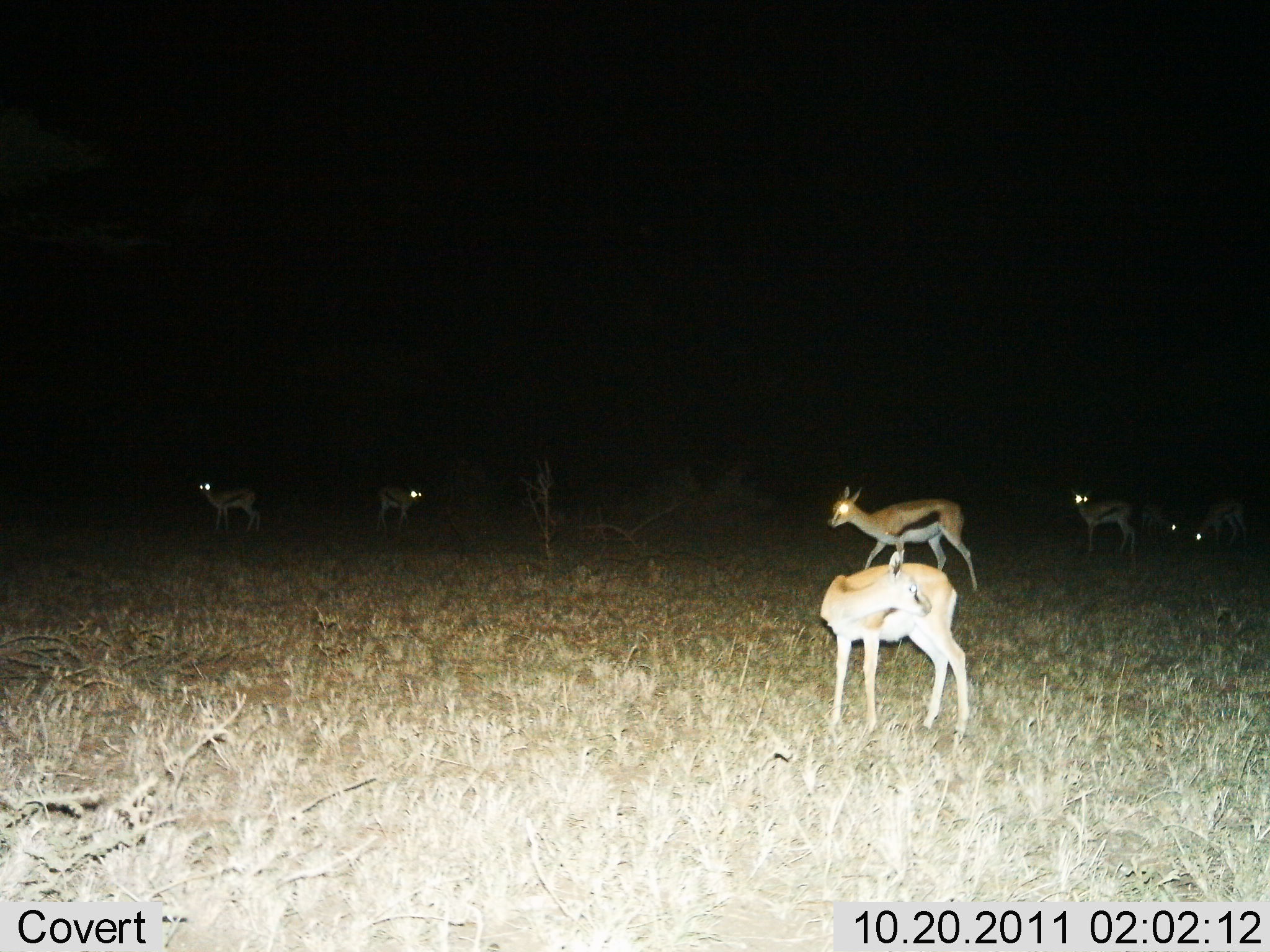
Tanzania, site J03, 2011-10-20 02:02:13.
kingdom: Animalia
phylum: Chordata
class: Mammalia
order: Artiodactyla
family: Bovidae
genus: Eudorcas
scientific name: Eudorcas thomsonii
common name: thomson's gazelle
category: gazellethomsons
Gazellethomsons (thomson's gazelle) (Eudorcas thomsonii), count 7. Behavior (volunteer vote fractions): standing 100%, resting 0%, moving 10%, interacting 0%. Young present (vote fraction): 0%. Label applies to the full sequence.